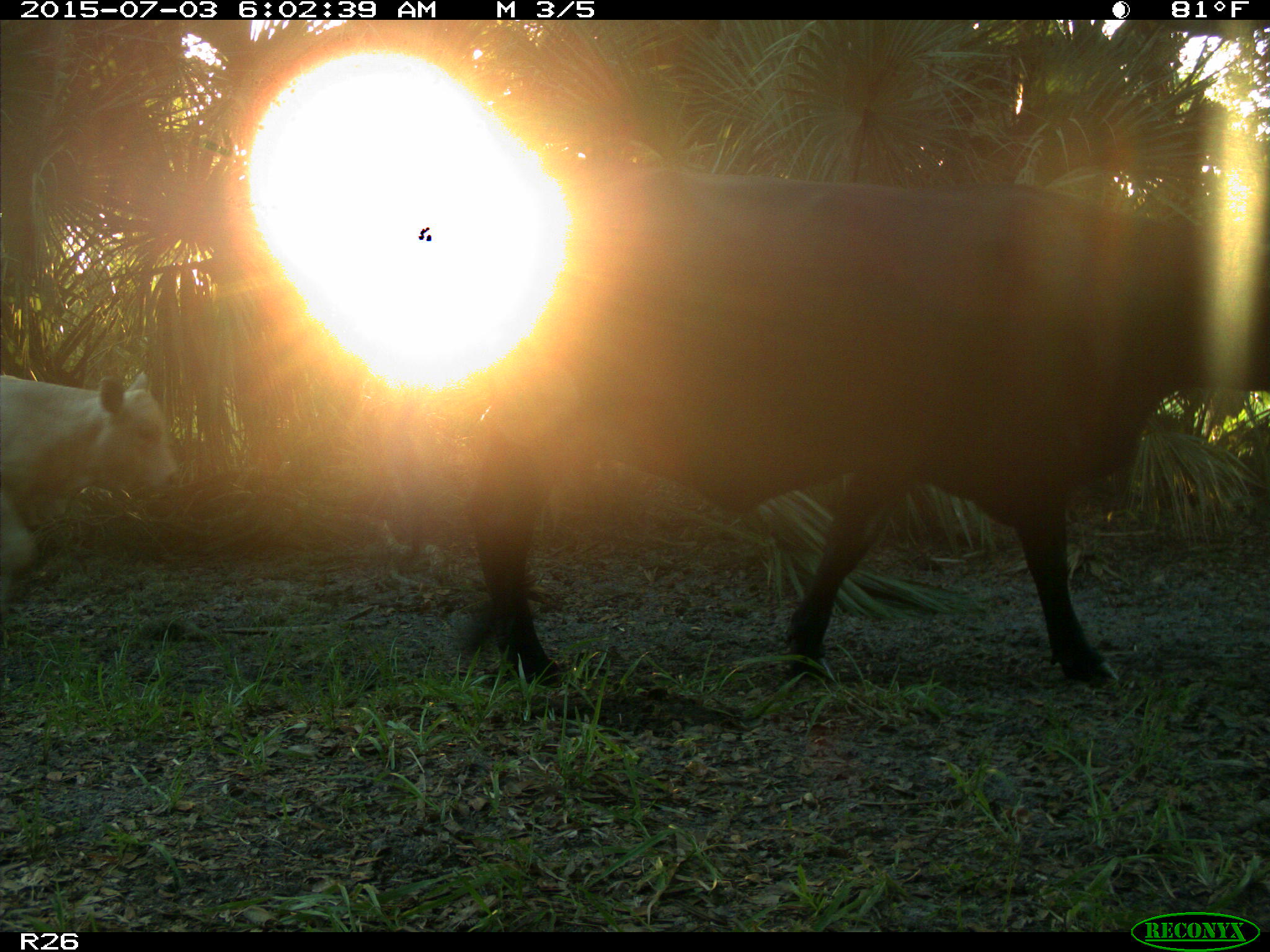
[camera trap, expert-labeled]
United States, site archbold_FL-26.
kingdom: Animalia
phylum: Chordata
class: Mammalia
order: Artiodactyla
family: Bovidae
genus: Bos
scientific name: Bos taurus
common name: domestic cow